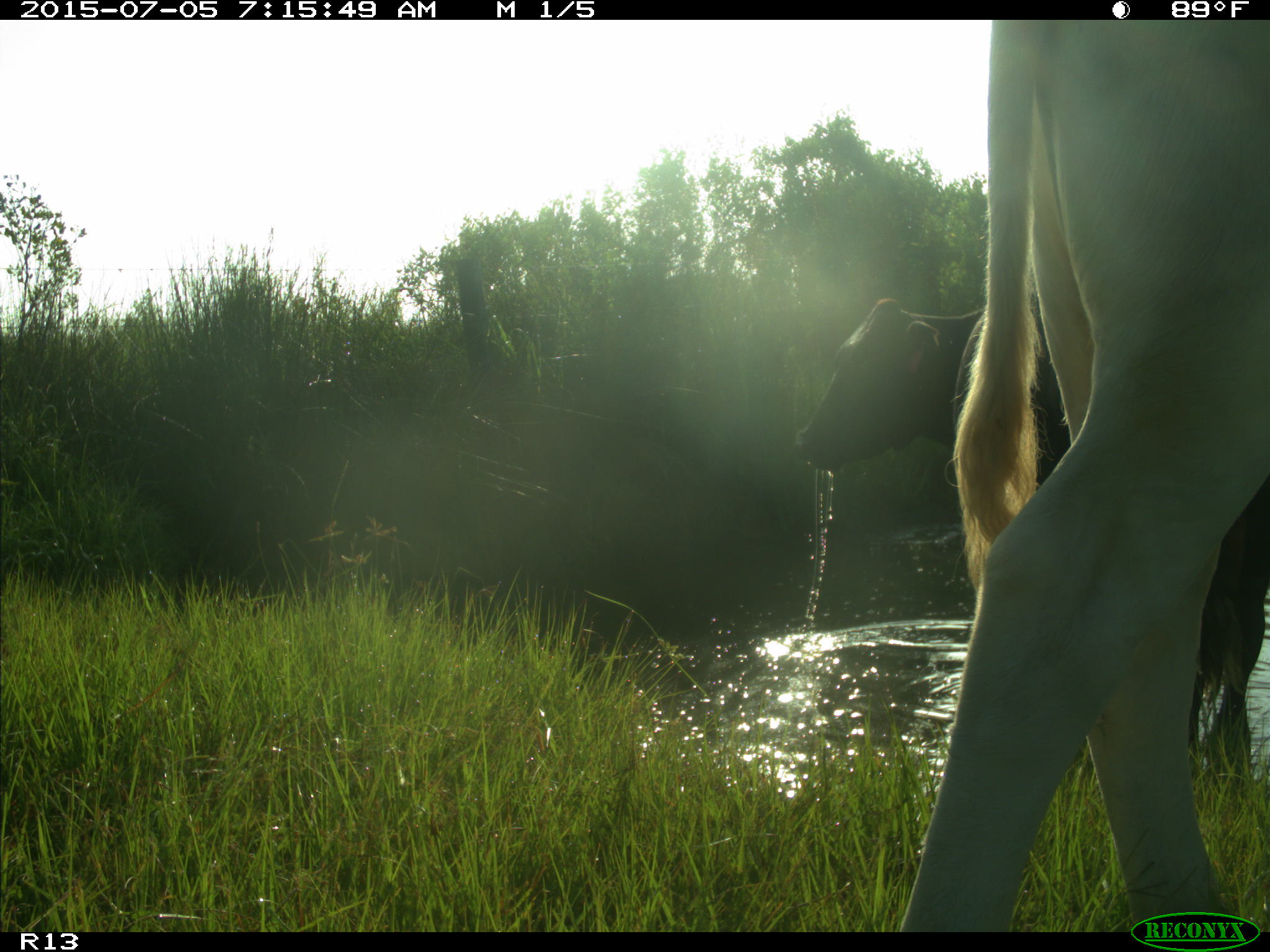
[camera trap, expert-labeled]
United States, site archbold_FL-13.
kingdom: Animalia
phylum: Chordata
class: Mammalia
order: Artiodactyla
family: Bovidae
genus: Bos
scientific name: Bos taurus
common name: domestic cow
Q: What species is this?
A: Bos taurus (domestic cow).